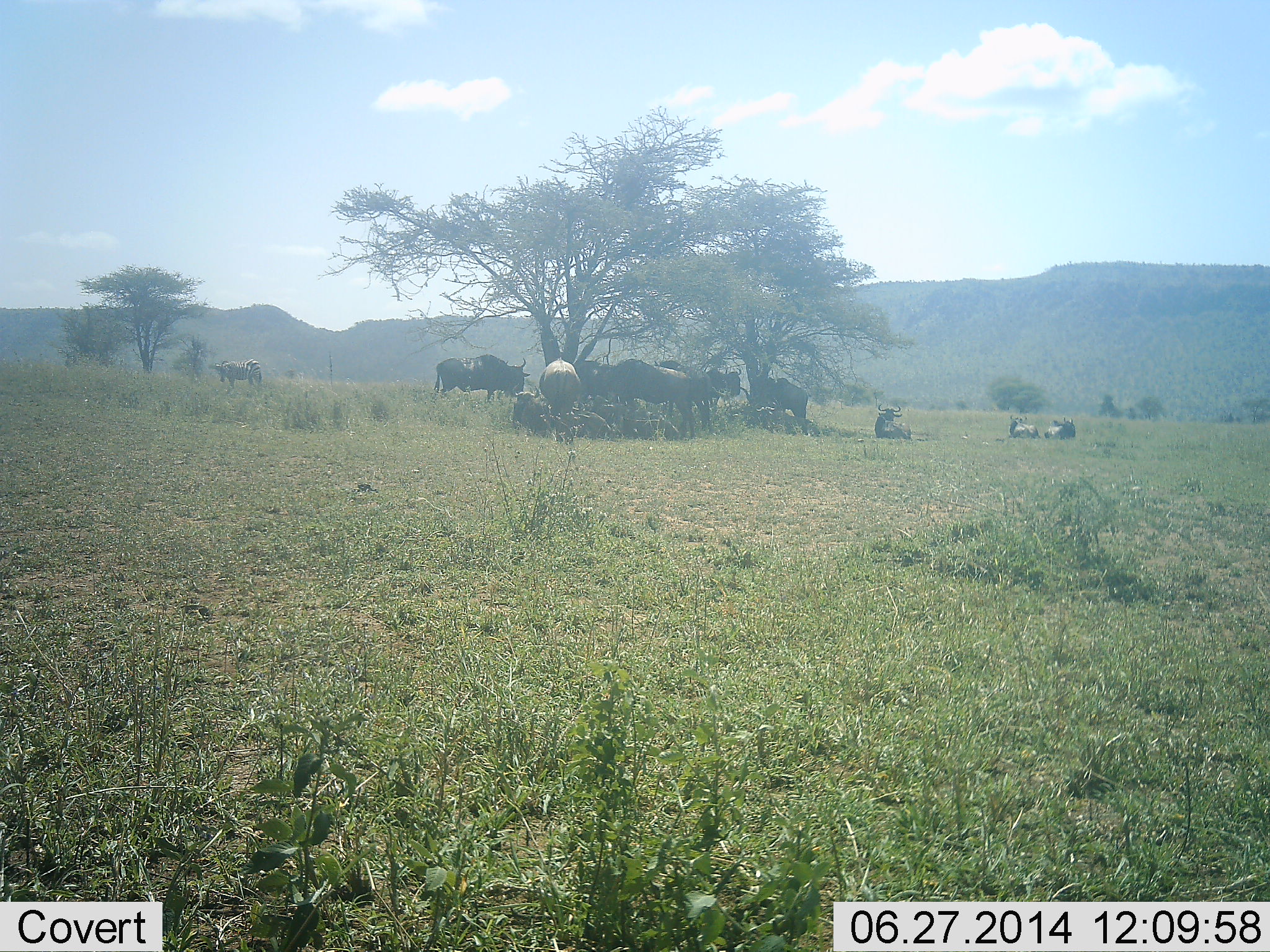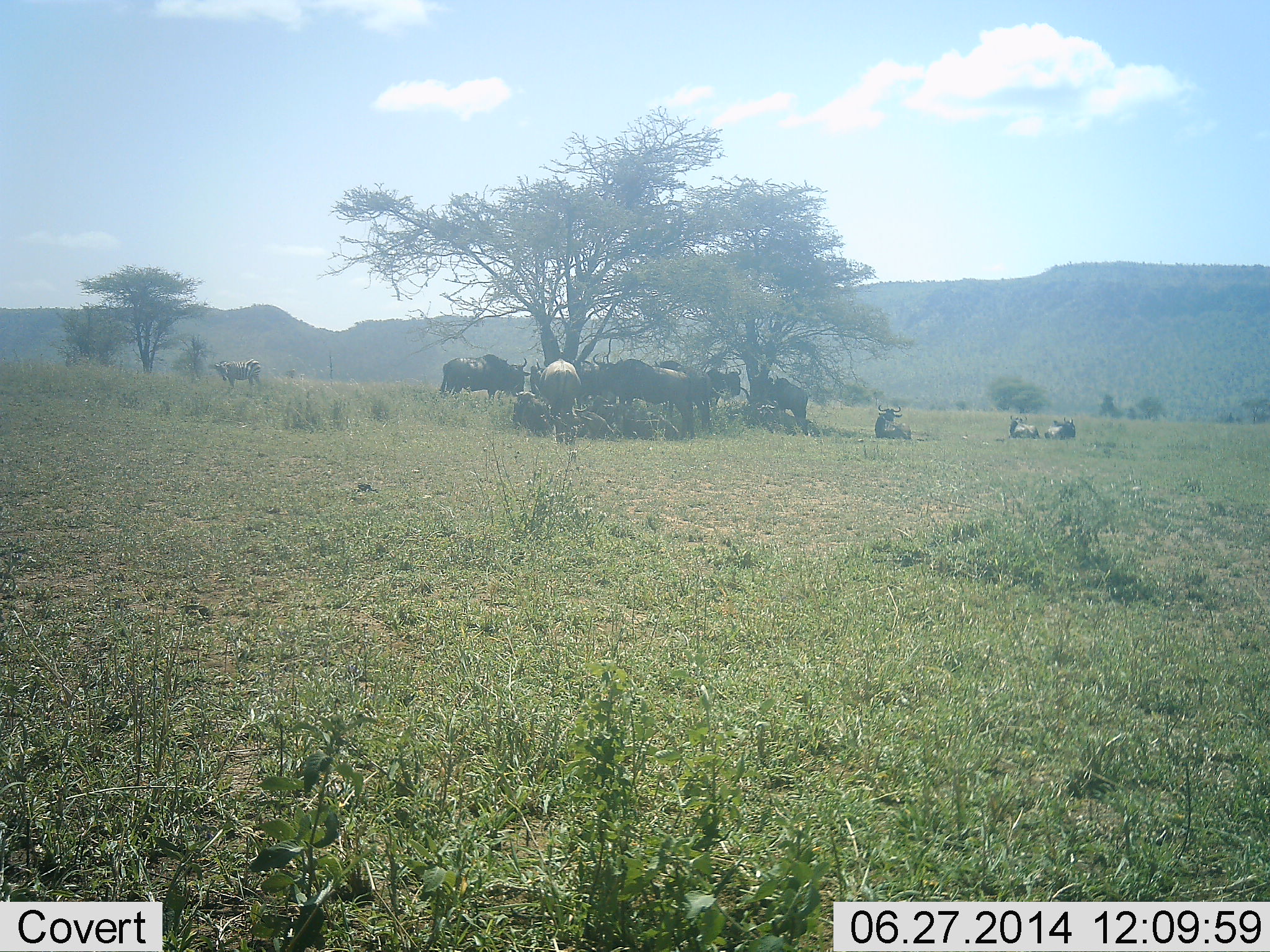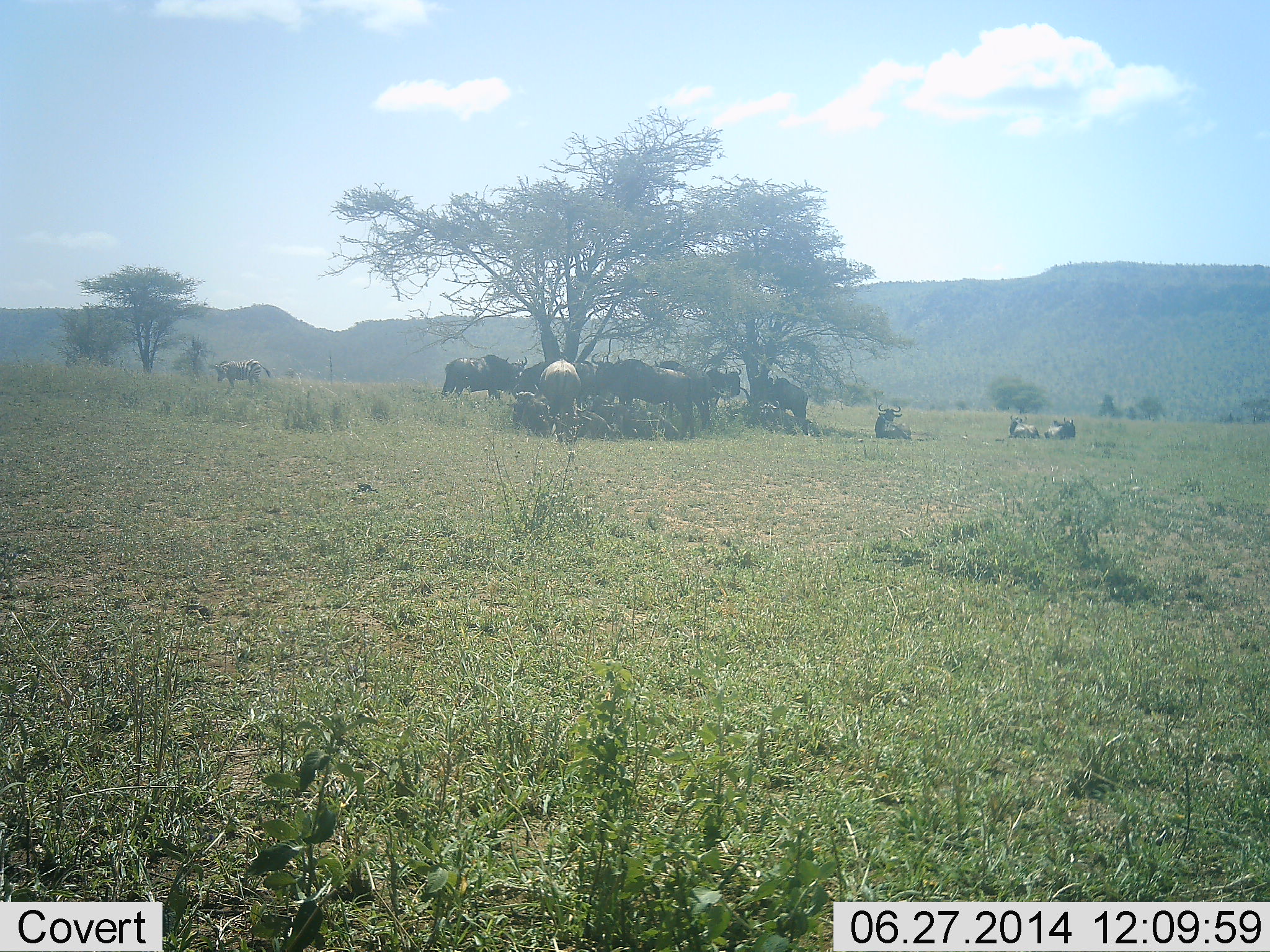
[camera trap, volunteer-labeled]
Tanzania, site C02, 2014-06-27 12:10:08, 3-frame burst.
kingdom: Animalia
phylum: Chordata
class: Mammalia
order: Artiodactyla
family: Bovidae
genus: Connochaetes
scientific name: Connochaetes taurinus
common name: blue wildebeest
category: wildebeest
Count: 11-50.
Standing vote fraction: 50%.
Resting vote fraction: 90%.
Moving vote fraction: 10%.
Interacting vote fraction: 0%.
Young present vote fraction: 0%.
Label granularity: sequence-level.